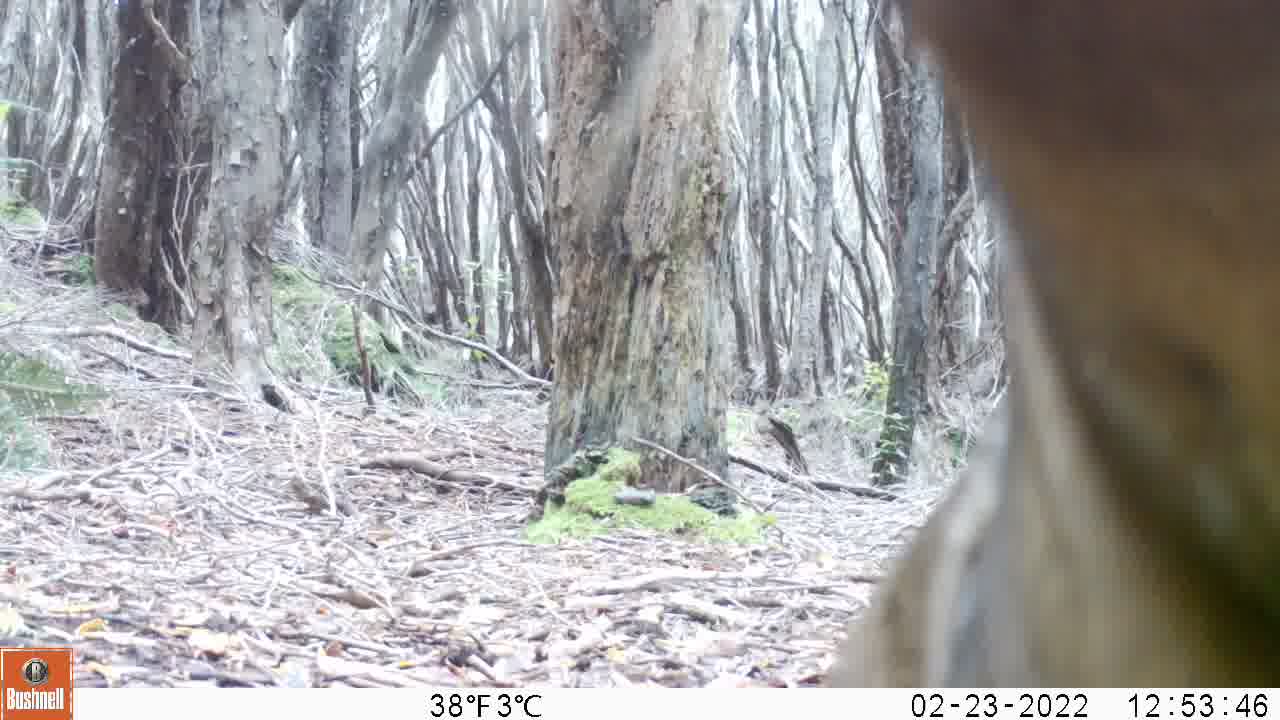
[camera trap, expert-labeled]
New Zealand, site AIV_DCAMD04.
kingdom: Animalia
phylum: Chordata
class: Mammalia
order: Carnivora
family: Otariidae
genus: Phocarctos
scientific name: Phocarctos hookeri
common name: new zealand sea lion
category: sealion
Sealion (new zealand sea lion) (Phocarctos hookeri).